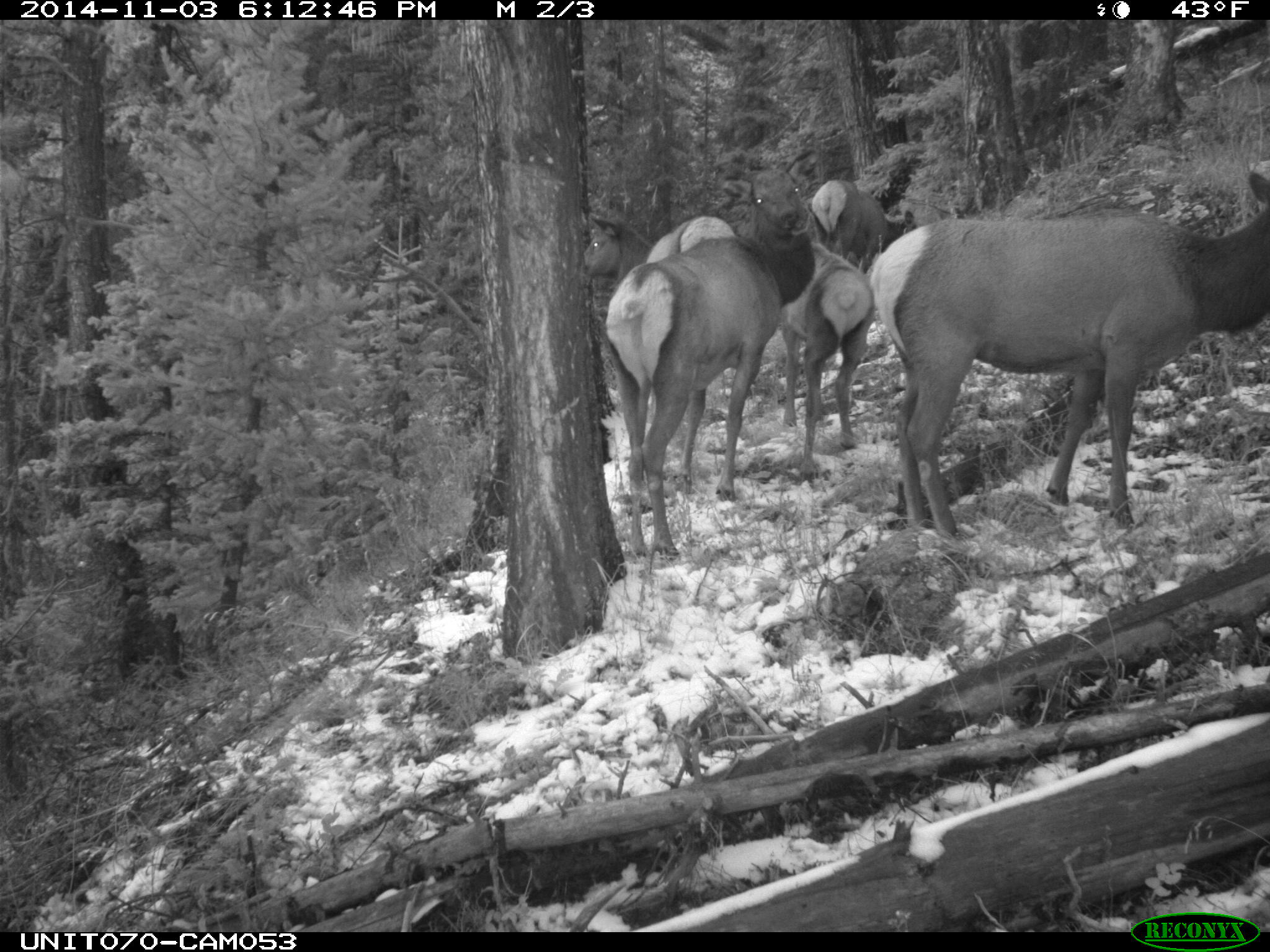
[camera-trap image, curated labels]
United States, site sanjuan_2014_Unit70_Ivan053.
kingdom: Animalia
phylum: Chordata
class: Mammalia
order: Artiodactyla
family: Cervidae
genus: Cervus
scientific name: Cervus elaphus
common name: red deer